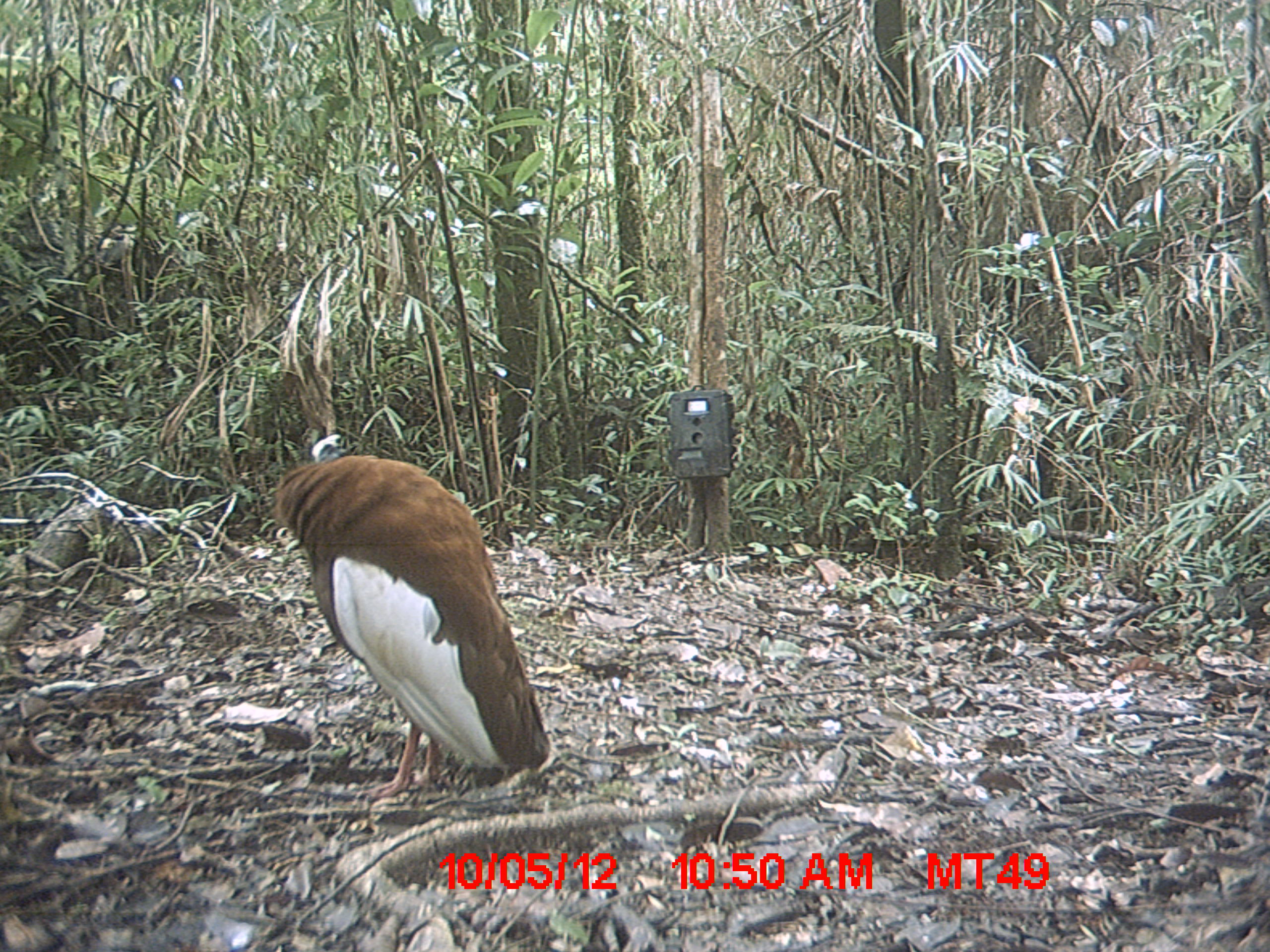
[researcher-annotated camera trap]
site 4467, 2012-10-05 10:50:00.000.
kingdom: Animalia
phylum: Chordata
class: Aves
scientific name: Aves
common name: bird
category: unknown bird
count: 1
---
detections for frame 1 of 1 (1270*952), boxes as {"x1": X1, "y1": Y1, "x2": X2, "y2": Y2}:
unknown bird: {"x1": 266, "y1": 431, "x2": 553, "y2": 807}